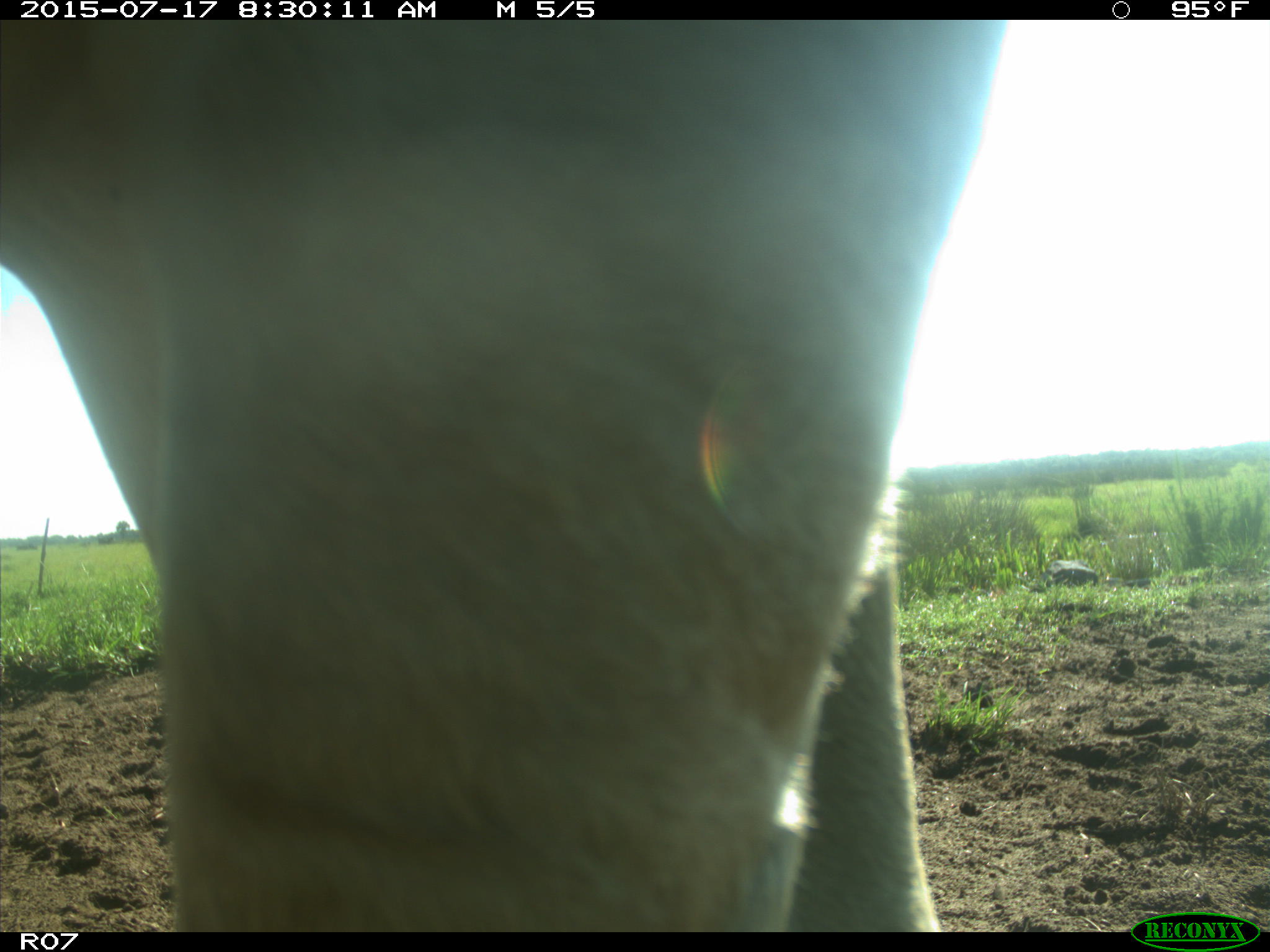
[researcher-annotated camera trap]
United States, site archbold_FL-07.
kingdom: Animalia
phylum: Chordata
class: Mammalia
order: Artiodactyla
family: Bovidae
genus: Bos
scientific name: Bos taurus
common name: domestic cow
Bos taurus (domestic cow).